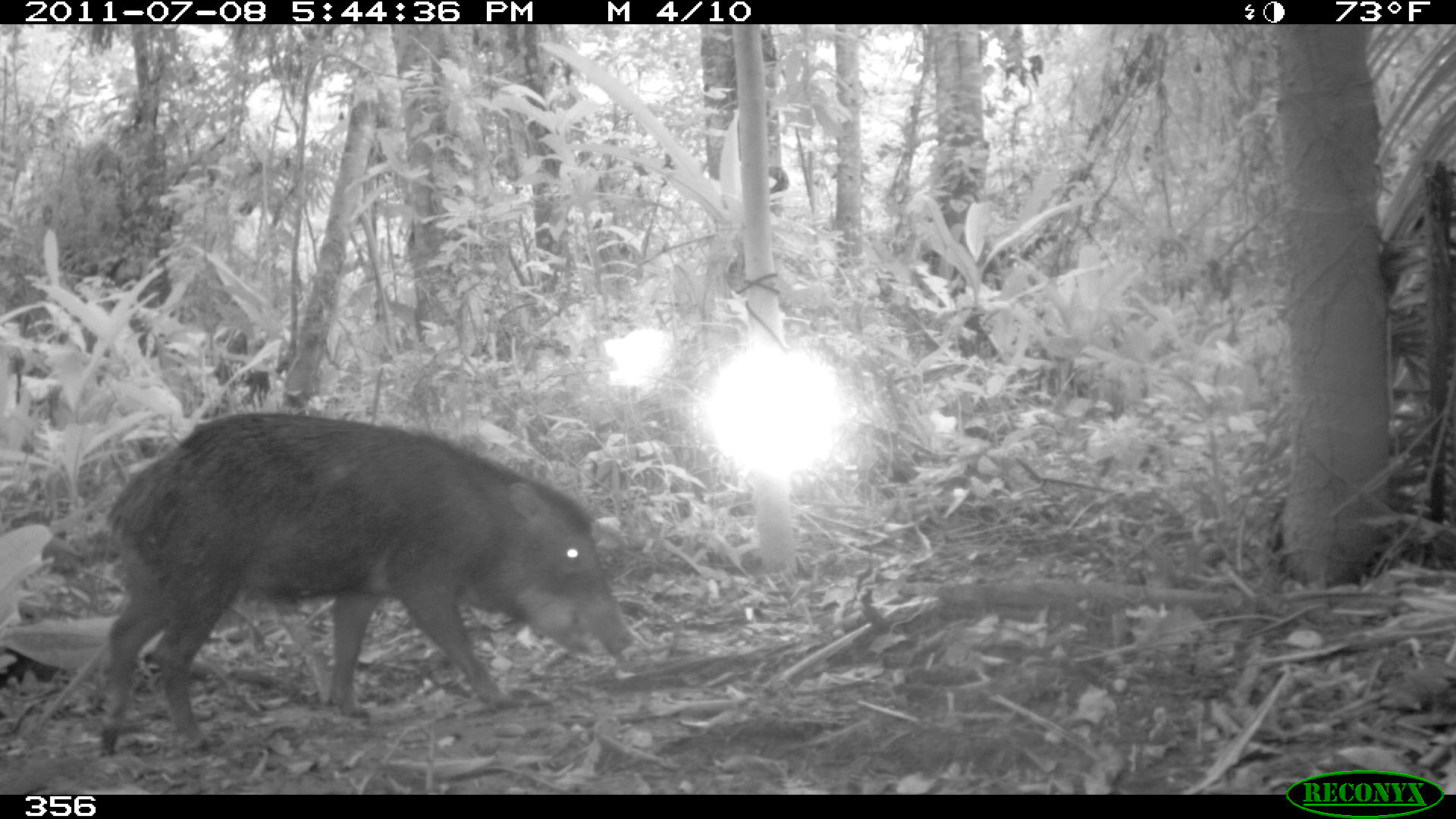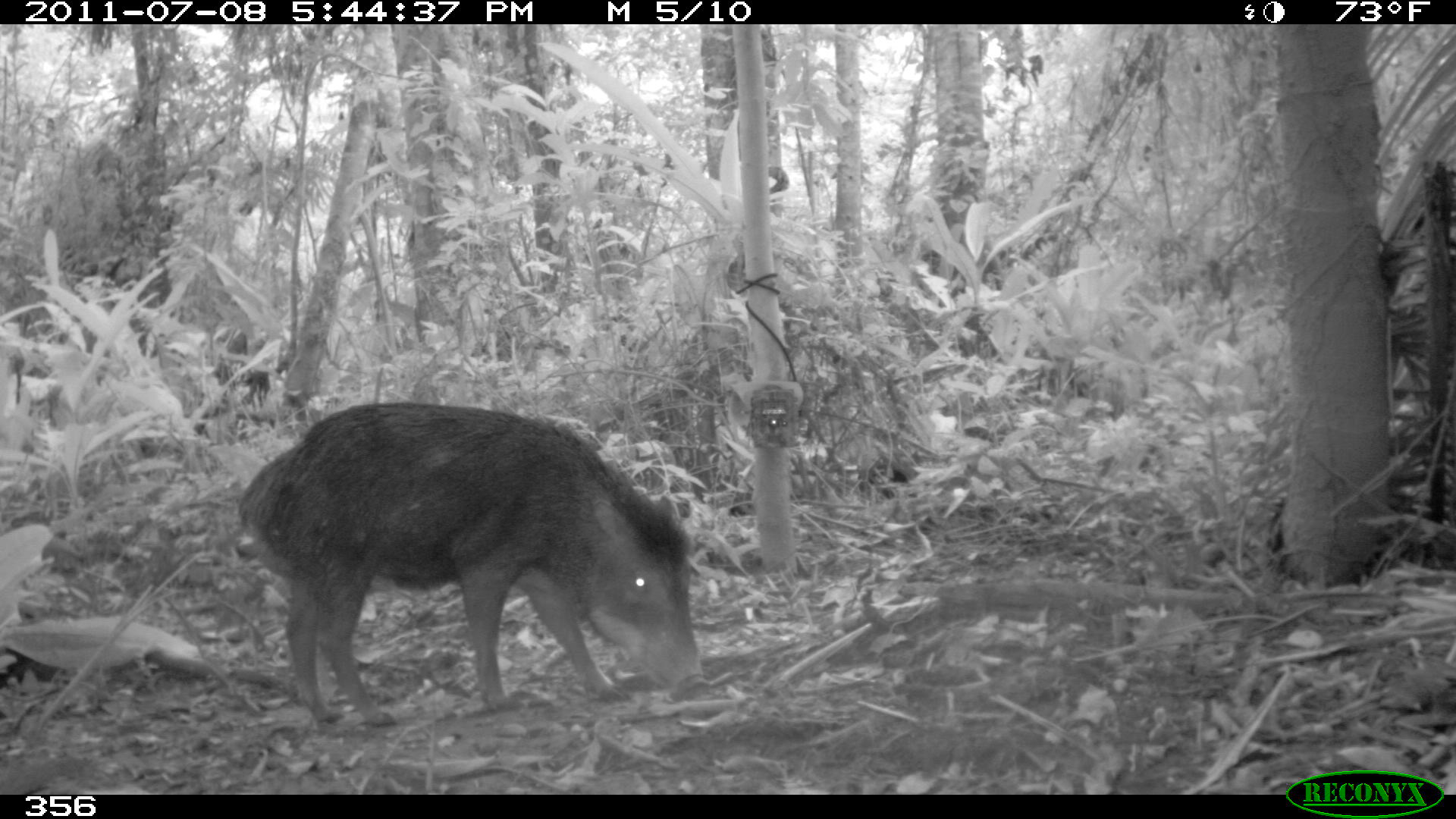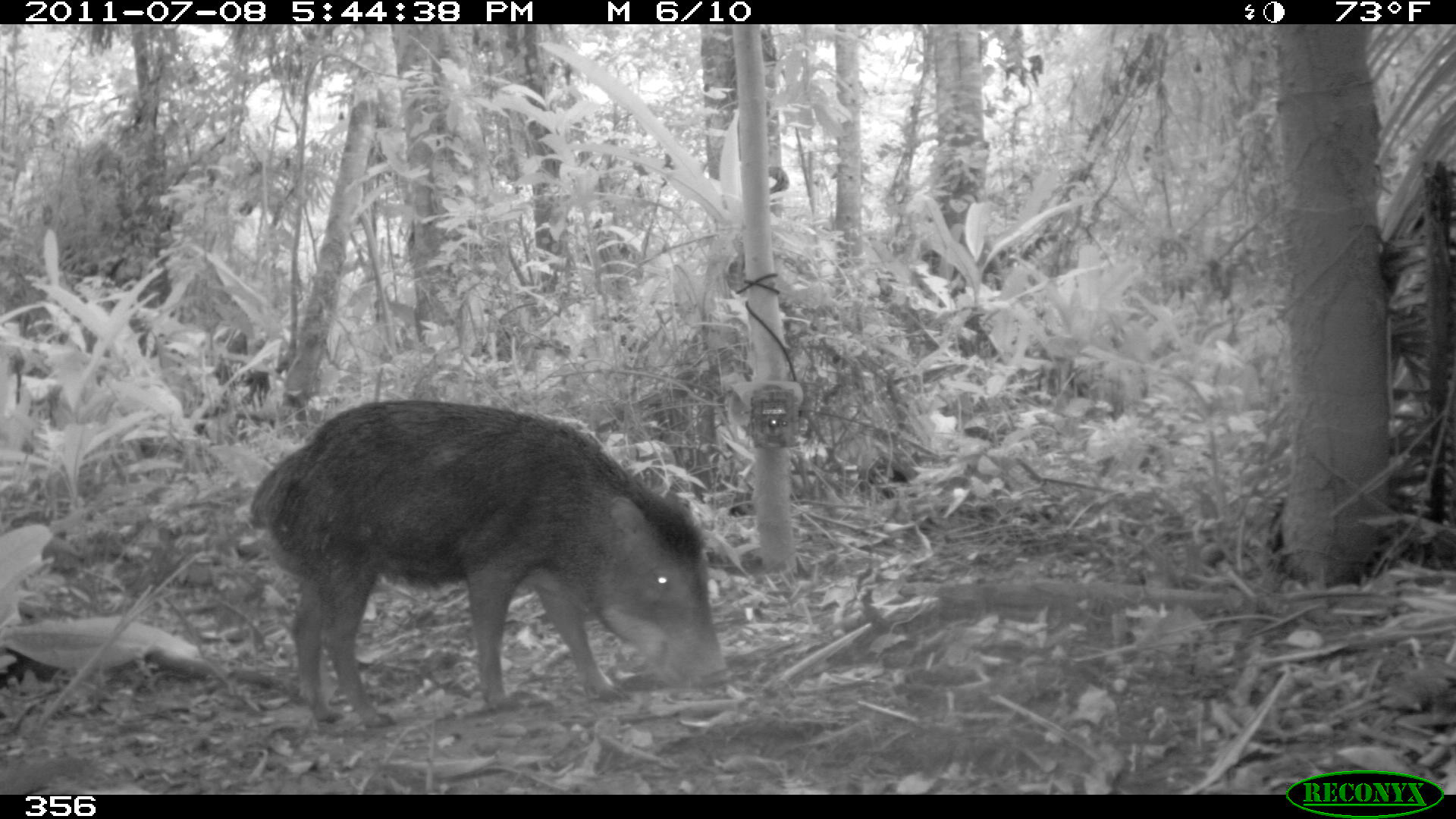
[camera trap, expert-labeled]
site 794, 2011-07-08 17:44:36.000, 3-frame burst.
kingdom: Animalia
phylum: Chordata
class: Mammalia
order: Artiodactyla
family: Tayassuidae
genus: Tayassu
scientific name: Tayassu pecari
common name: white-lipped peccary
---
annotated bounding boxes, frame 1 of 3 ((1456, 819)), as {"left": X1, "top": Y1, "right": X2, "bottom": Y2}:
tayassu pecari: {"left": 89, "top": 411, "right": 631, "bottom": 756}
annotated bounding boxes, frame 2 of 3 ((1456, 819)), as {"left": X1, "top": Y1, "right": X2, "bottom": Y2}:
tayassu pecari: {"left": 238, "top": 402, "right": 707, "bottom": 724}